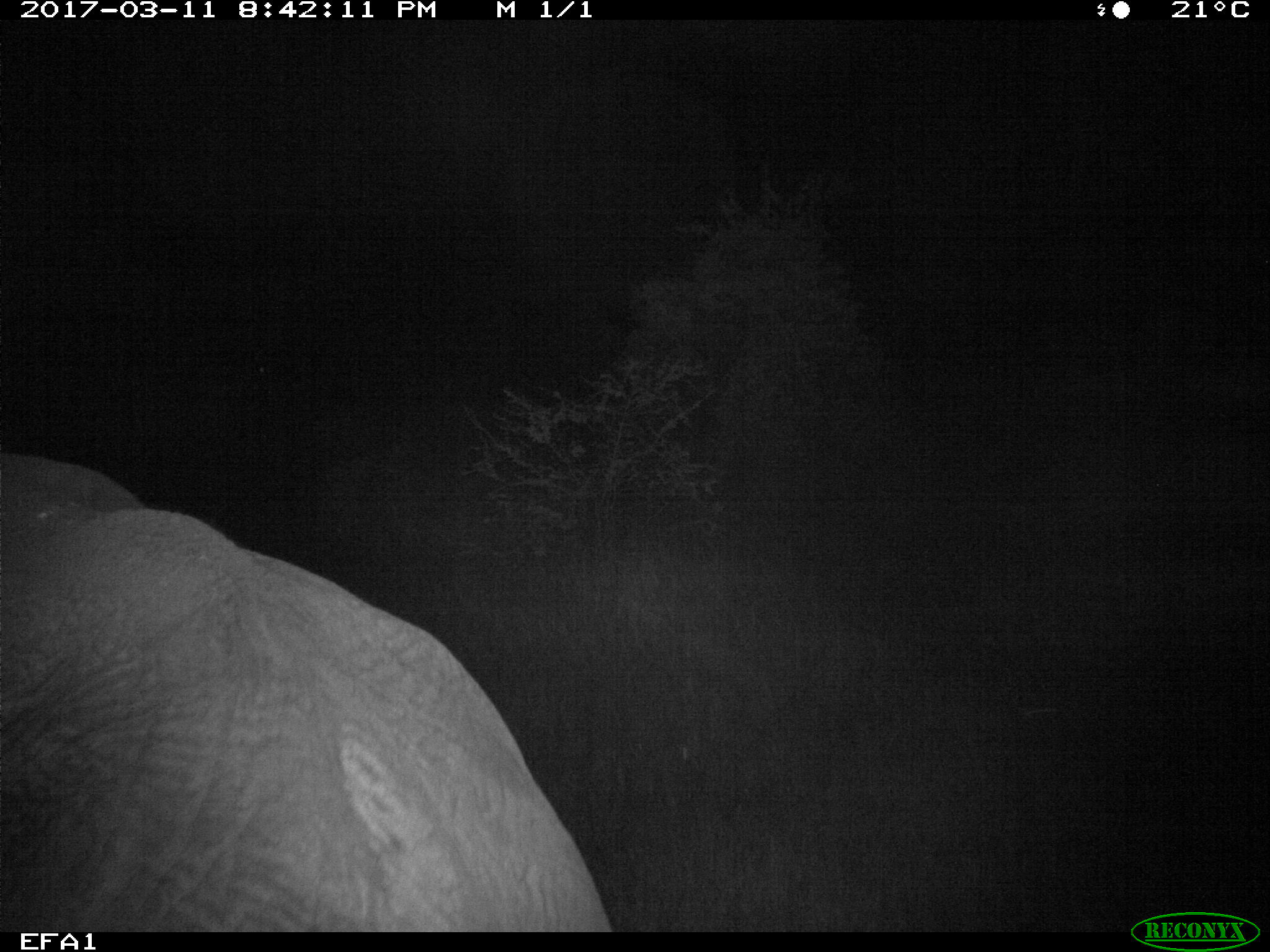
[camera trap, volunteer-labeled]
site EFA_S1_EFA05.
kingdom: Animalia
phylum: Chordata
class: Mammalia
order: Proboscidea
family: Elephantidae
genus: Loxodonta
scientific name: Loxodonta africana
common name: african bush elephant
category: elephant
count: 1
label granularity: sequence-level